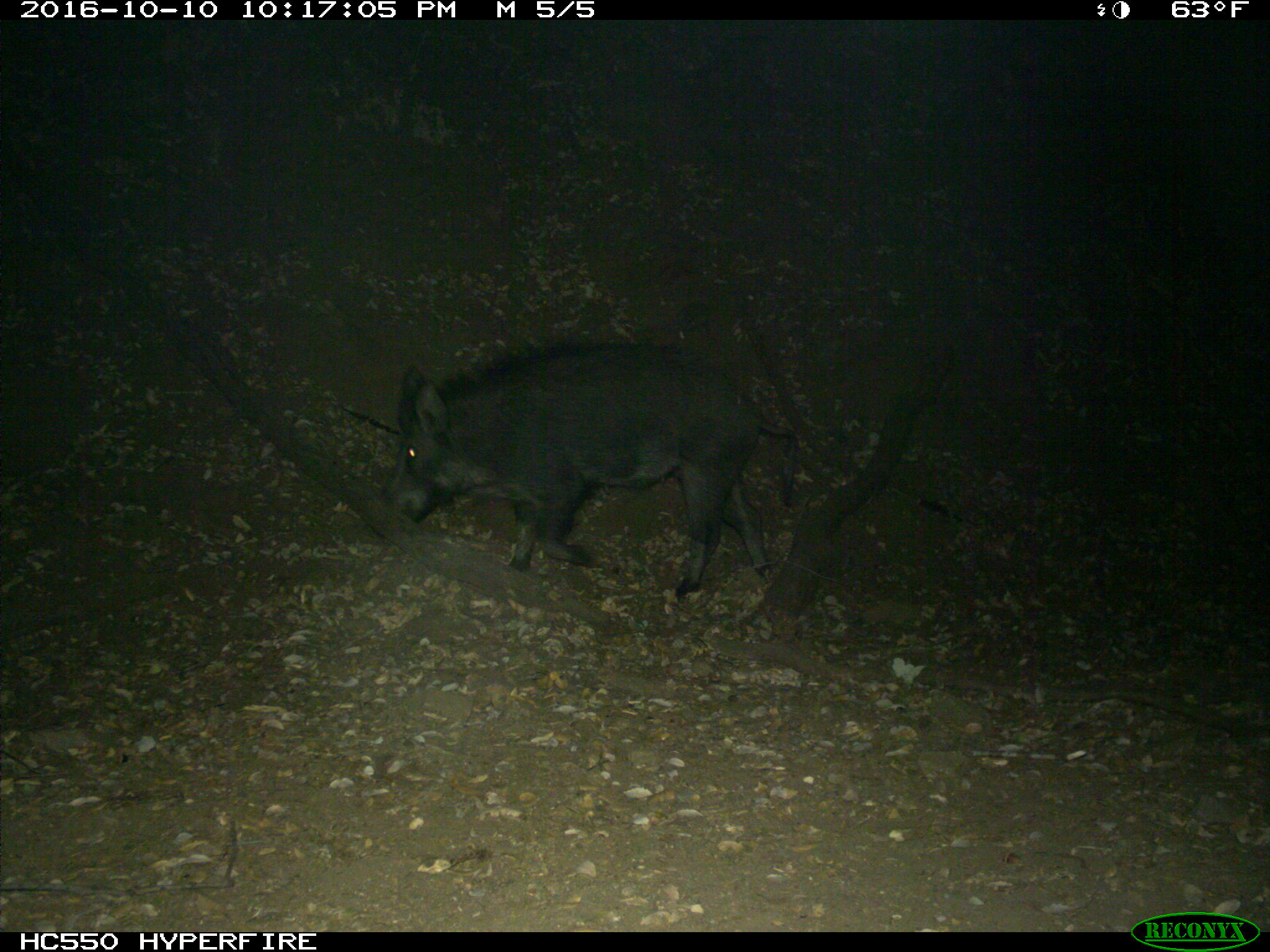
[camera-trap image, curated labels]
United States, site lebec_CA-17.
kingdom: Animalia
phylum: Chordata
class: Mammalia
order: Artiodactyla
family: Suidae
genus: Sus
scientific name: Sus scrofa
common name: wild boar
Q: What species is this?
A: Sus scrofa (wild boar).